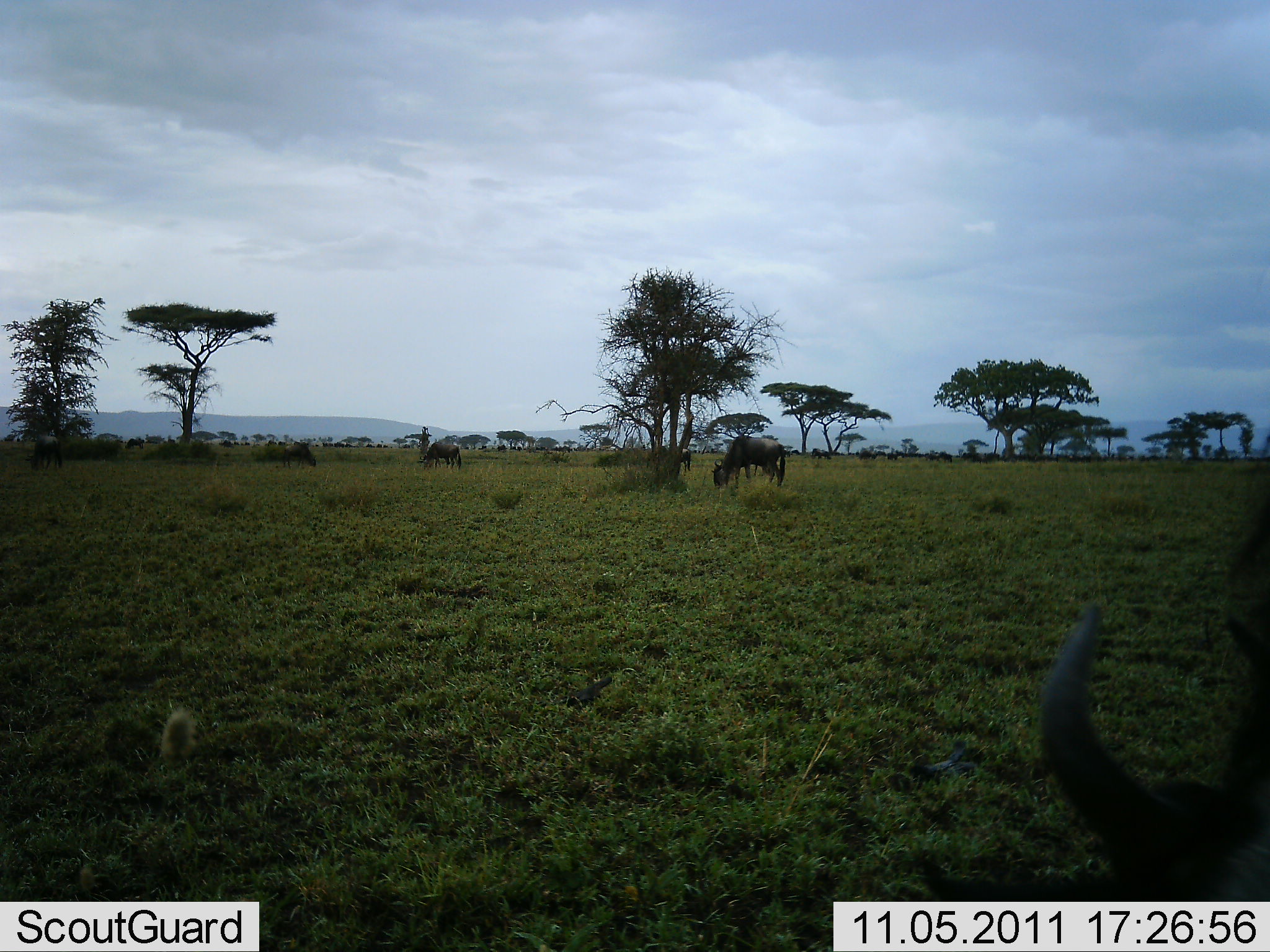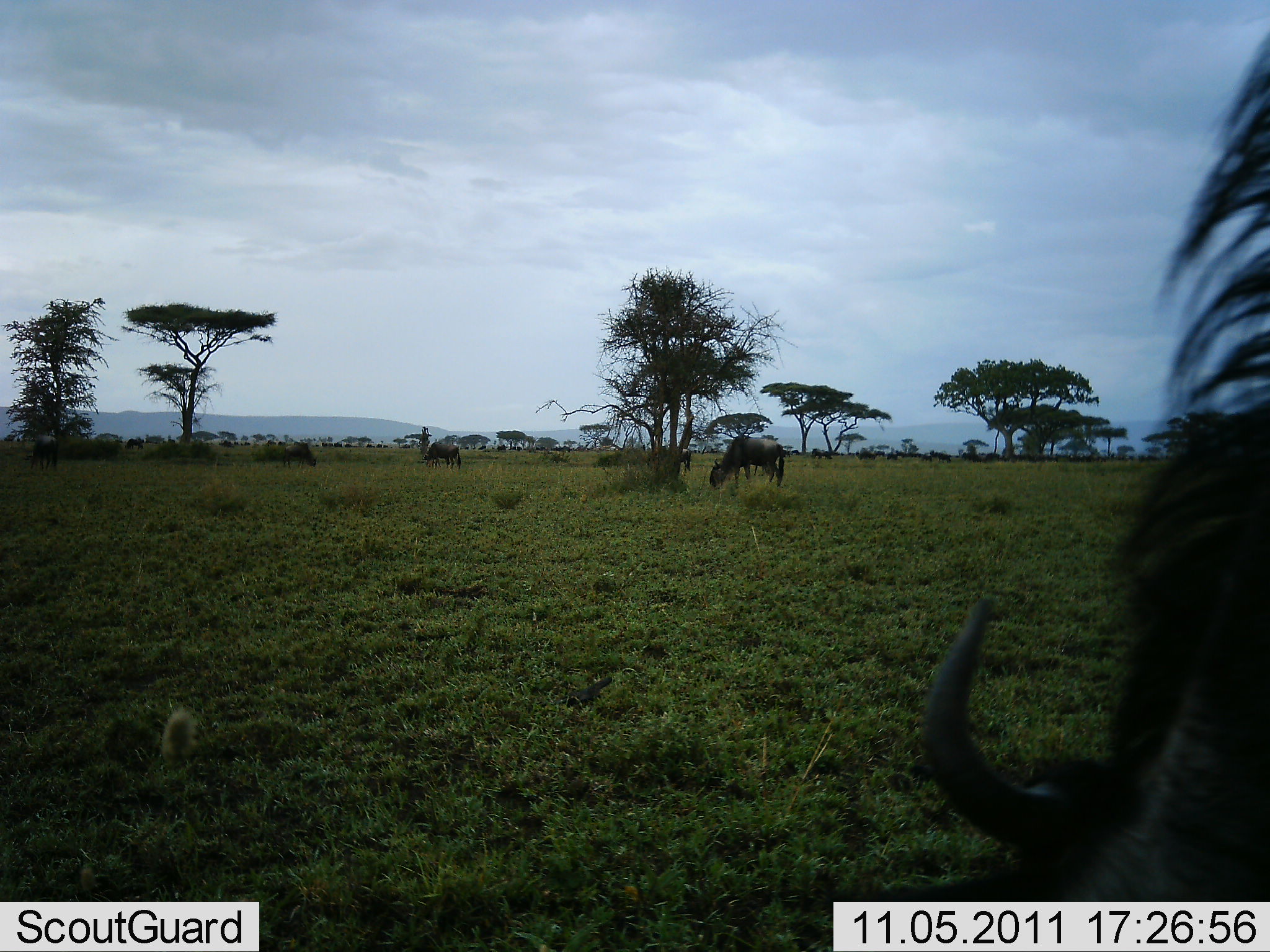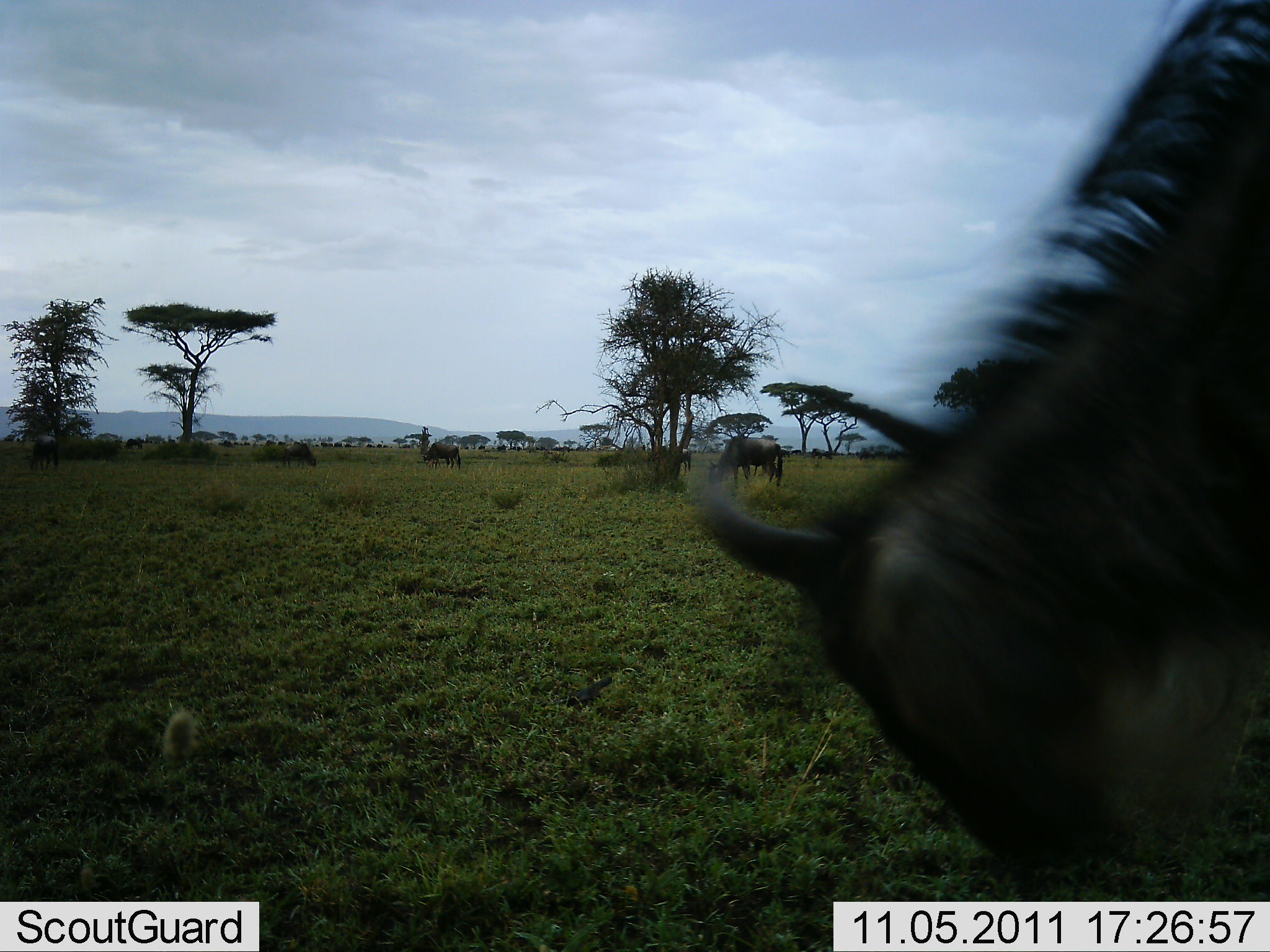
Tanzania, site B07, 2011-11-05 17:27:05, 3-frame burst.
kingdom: Animalia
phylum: Chordata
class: Mammalia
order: Artiodactyla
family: Bovidae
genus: Connochaetes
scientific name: Connochaetes taurinus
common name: blue wildebeest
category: wildebeest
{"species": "wildebeest (blue wildebeest) (Connochaetes taurinus)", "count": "11-50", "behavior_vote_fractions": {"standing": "33%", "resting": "8%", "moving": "17%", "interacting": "8%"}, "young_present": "0%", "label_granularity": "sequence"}